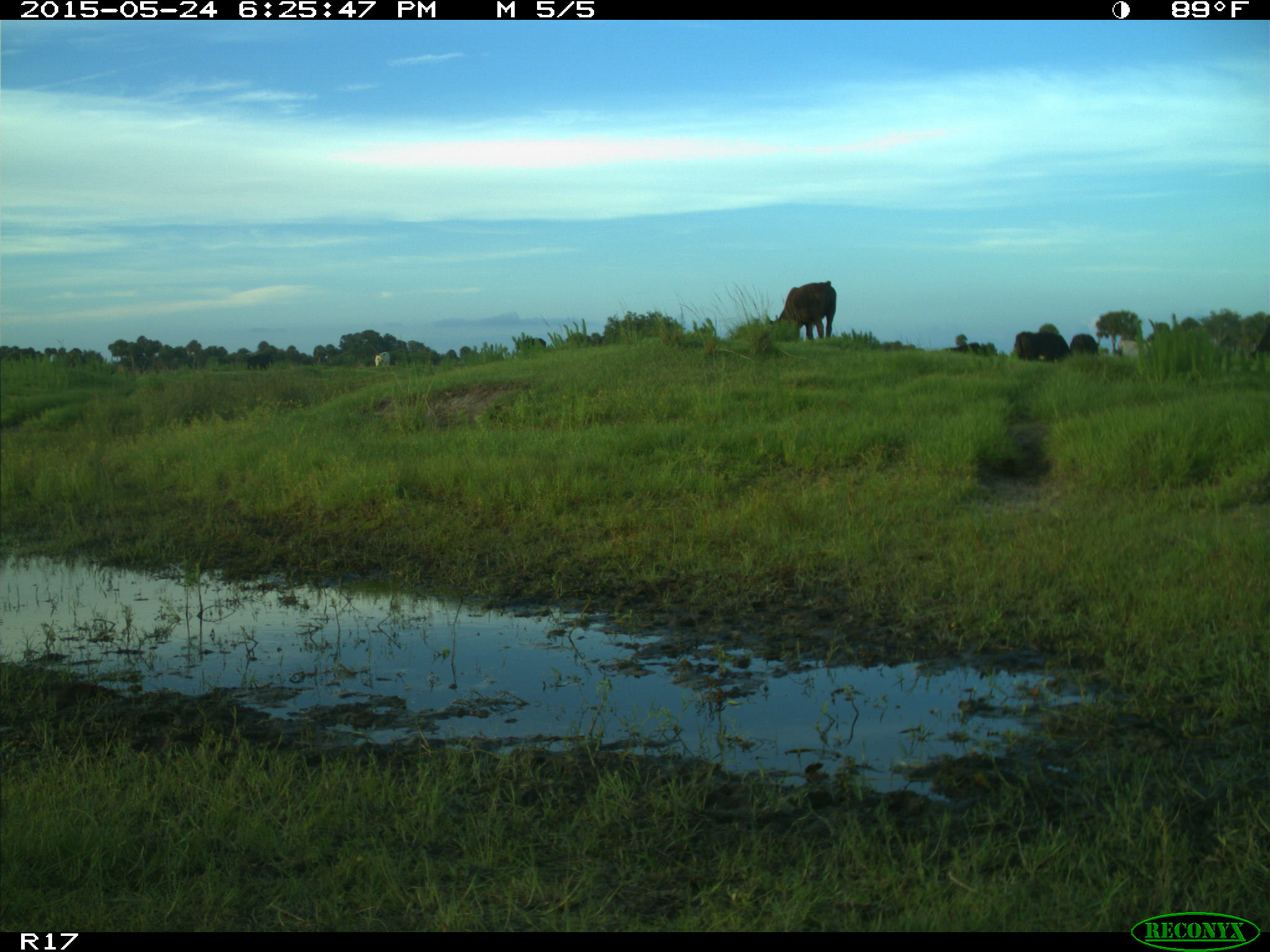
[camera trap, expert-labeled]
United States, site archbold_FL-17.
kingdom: Animalia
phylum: Chordata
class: Mammalia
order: Artiodactyla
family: Bovidae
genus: Bos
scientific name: Bos taurus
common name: domestic cow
Bos taurus (domestic cow).